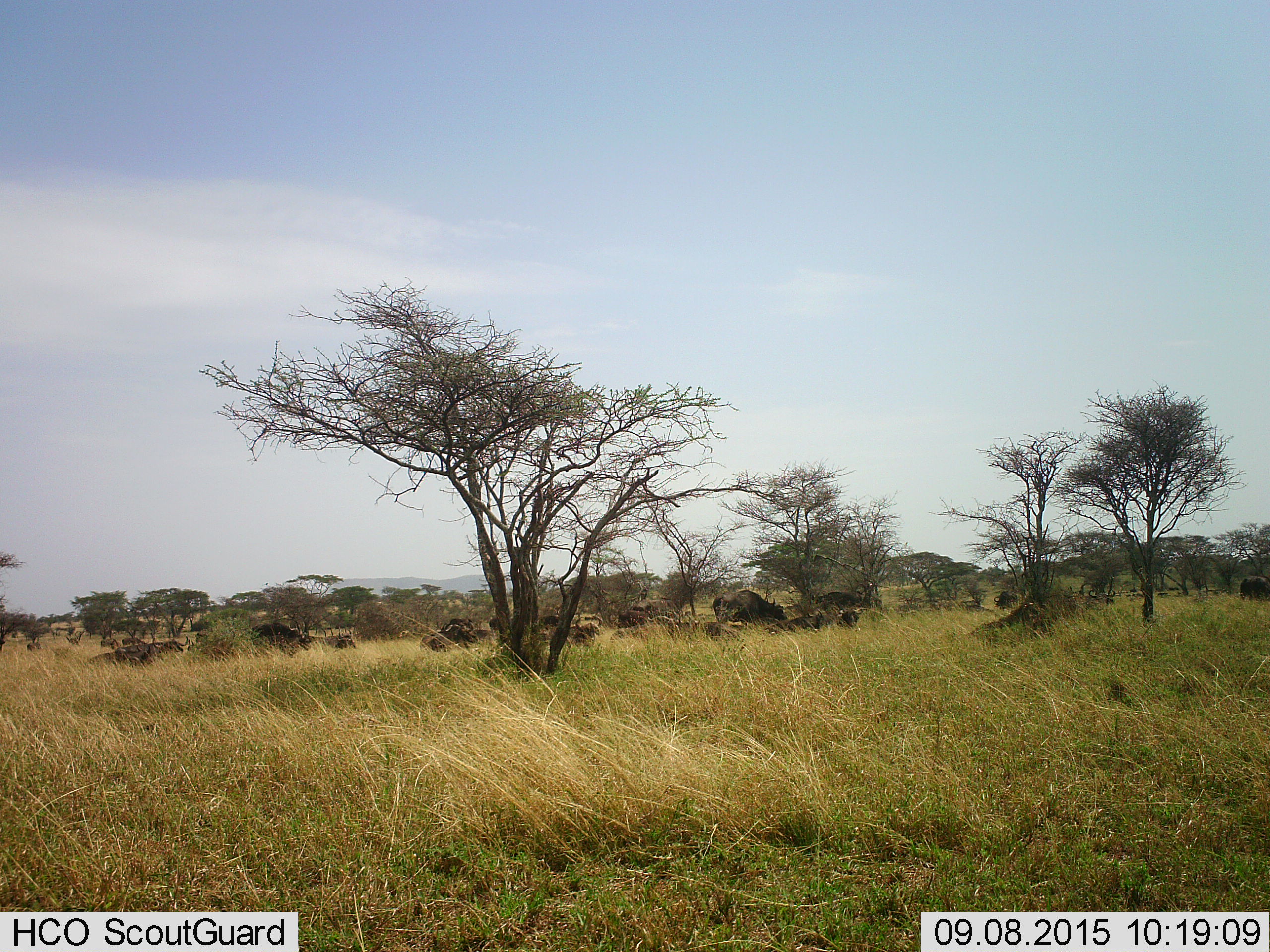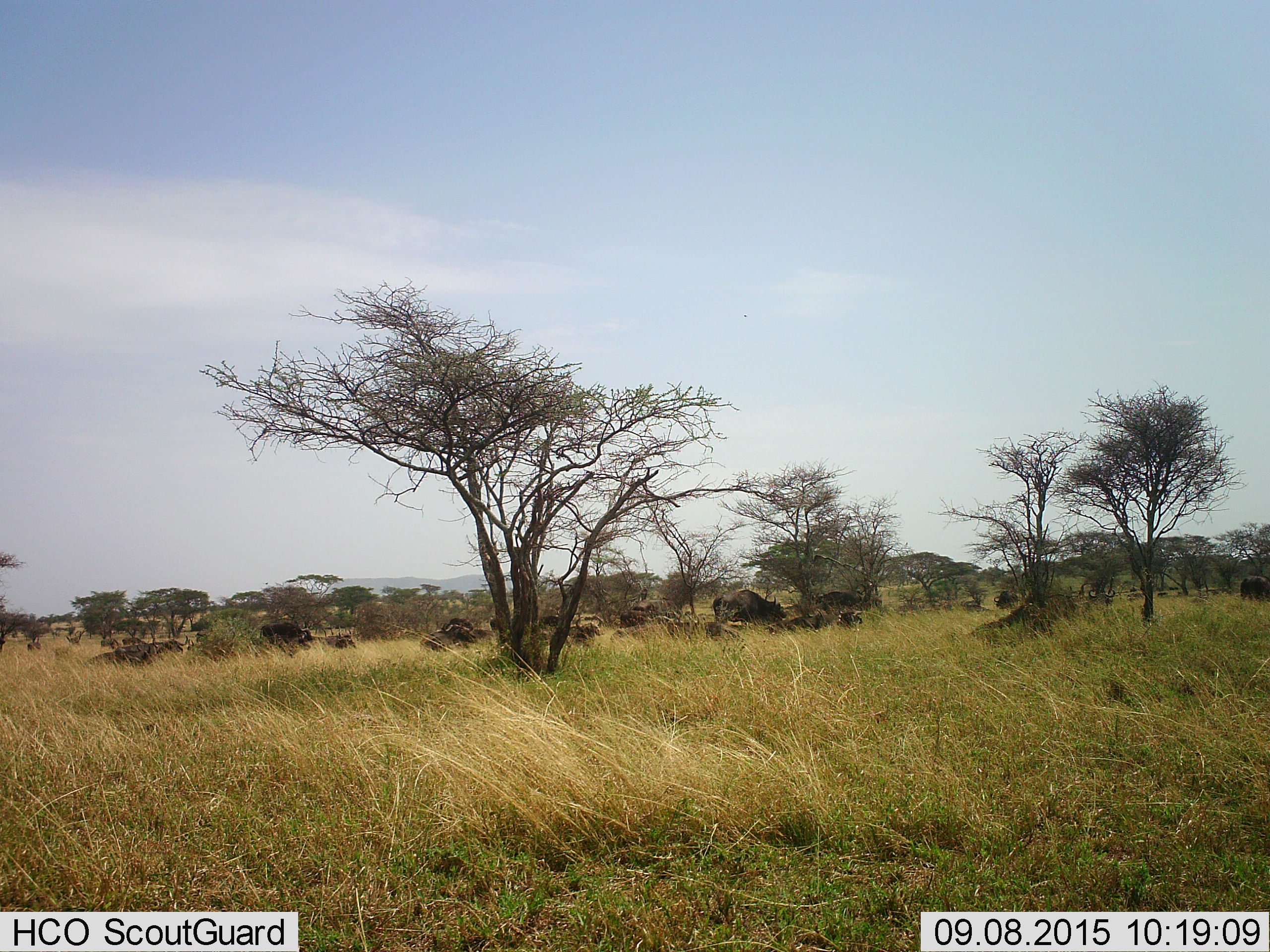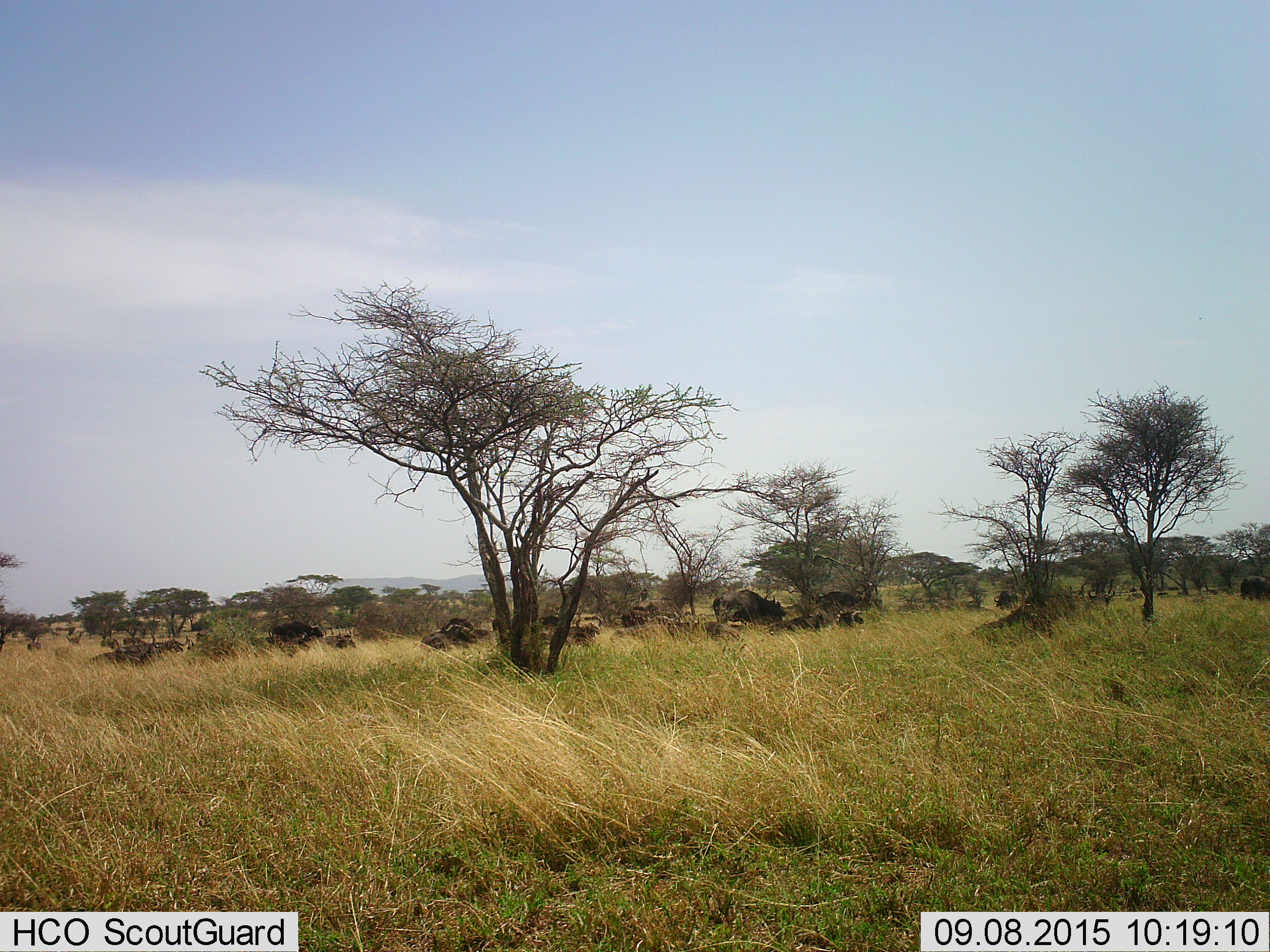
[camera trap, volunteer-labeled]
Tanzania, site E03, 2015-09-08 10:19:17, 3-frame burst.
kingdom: Animalia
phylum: Chordata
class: Mammalia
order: Artiodactyla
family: Bovidae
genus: Syncerus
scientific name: Syncerus caffer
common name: cape buffalo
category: buffalo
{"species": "buffalo (cape buffalo) (Syncerus caffer)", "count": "11-50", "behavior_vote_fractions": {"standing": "29%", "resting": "57%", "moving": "50%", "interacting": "0%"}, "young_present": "14%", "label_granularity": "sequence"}